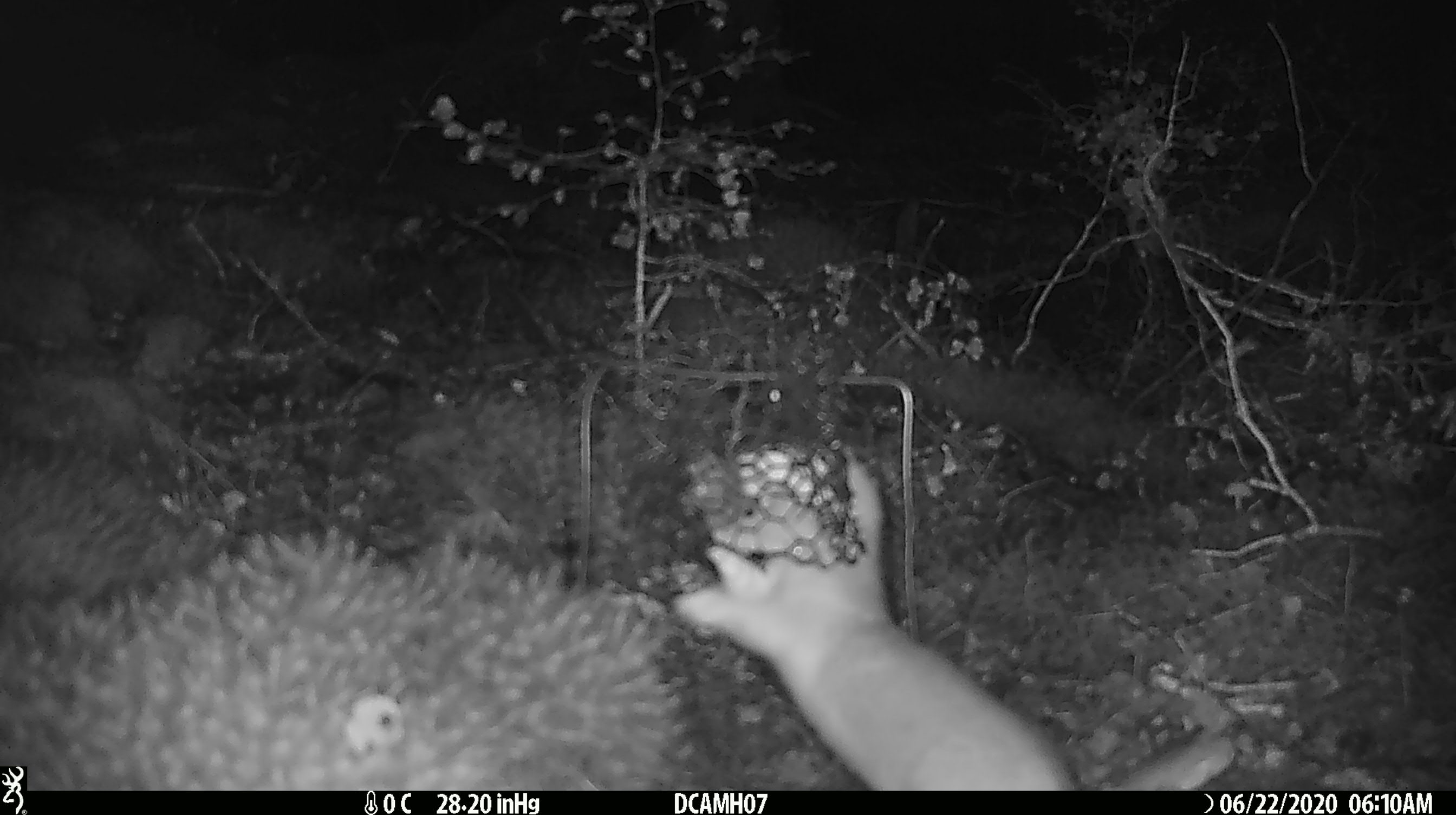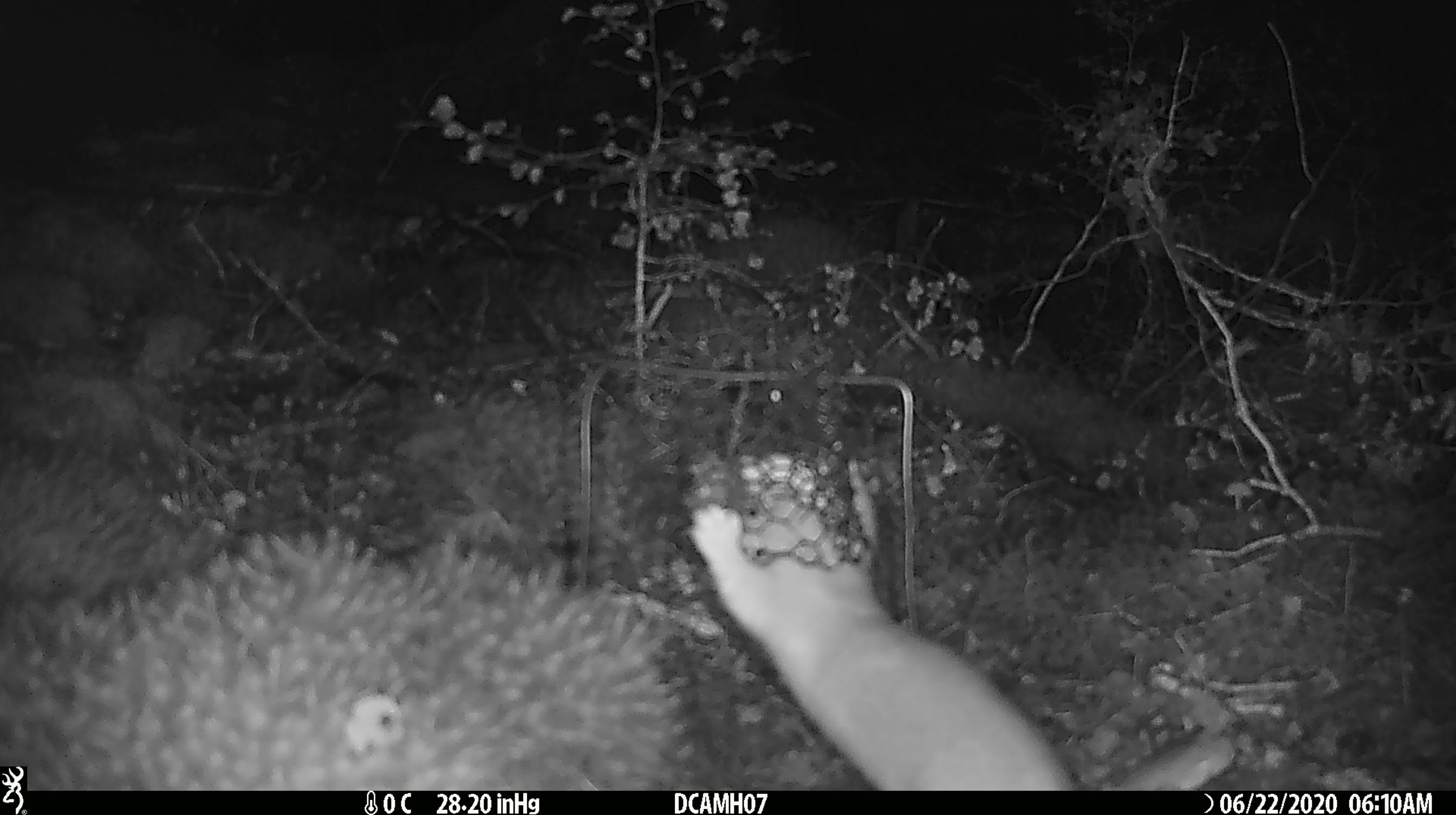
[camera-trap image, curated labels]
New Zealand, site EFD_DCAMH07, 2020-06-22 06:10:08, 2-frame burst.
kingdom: Animalia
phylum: Chordata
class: Mammalia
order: Carnivora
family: Mustelidae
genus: Mustela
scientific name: Mustela erminea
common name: stoat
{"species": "stoat (Mustela erminea)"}